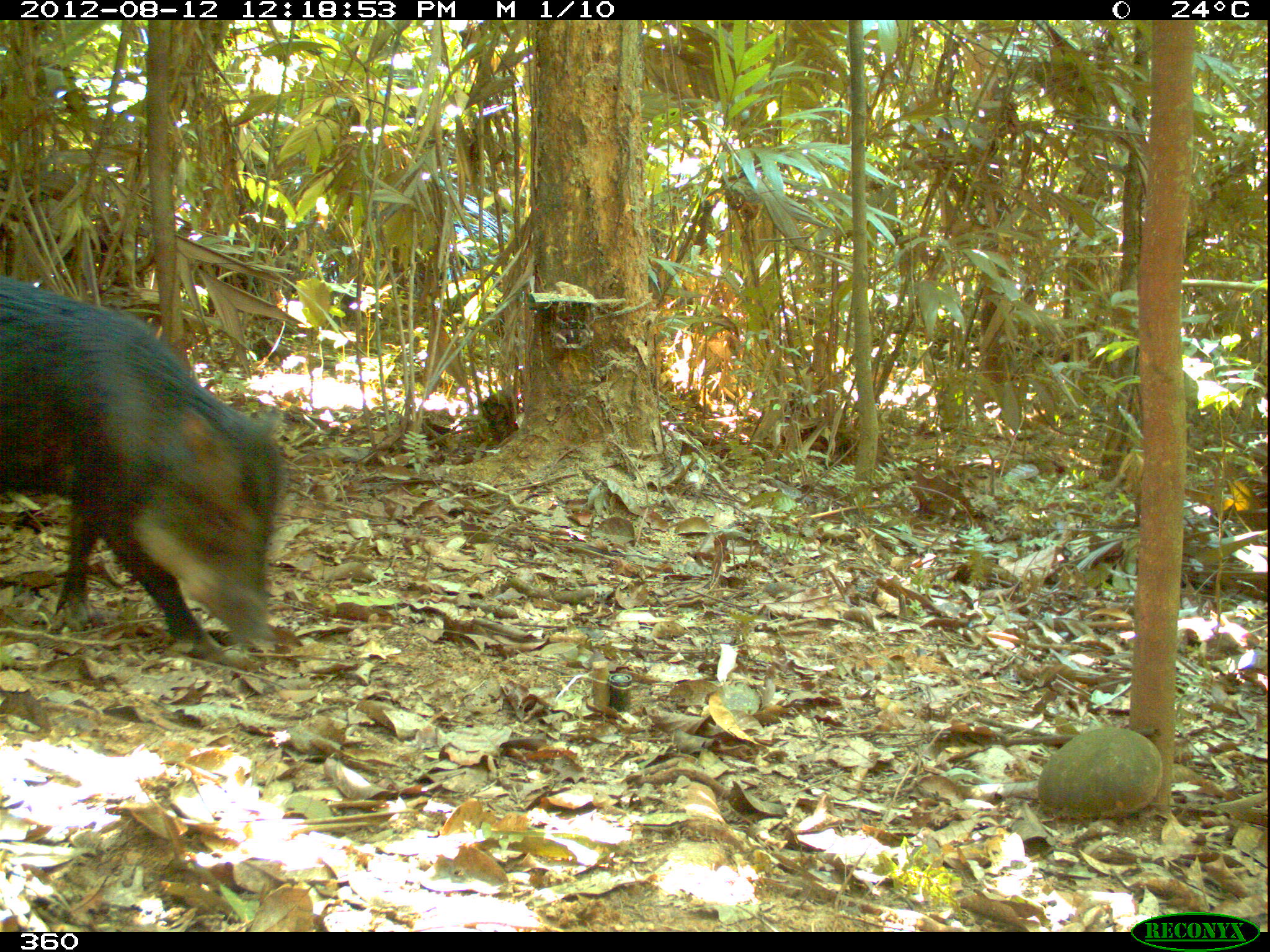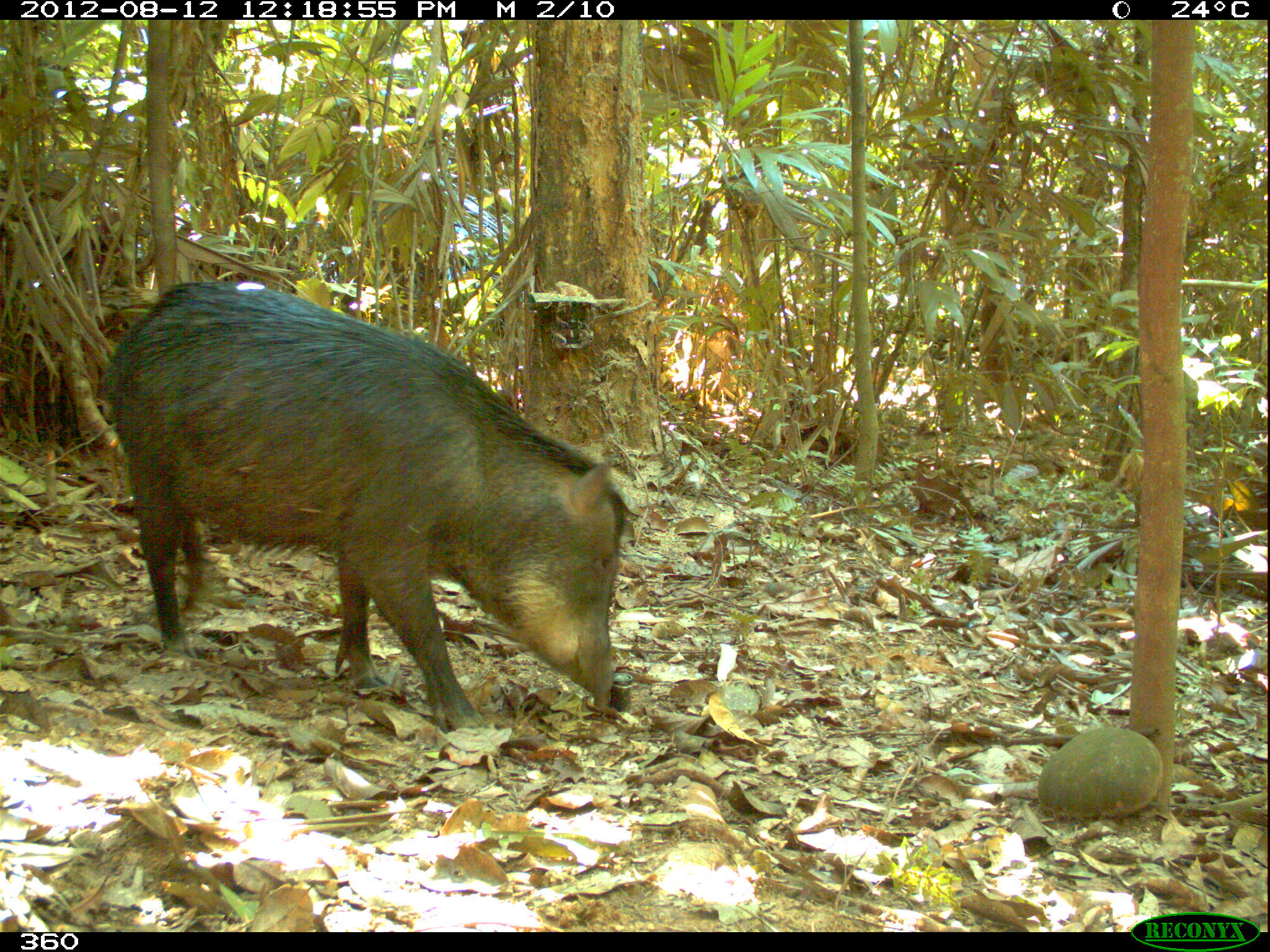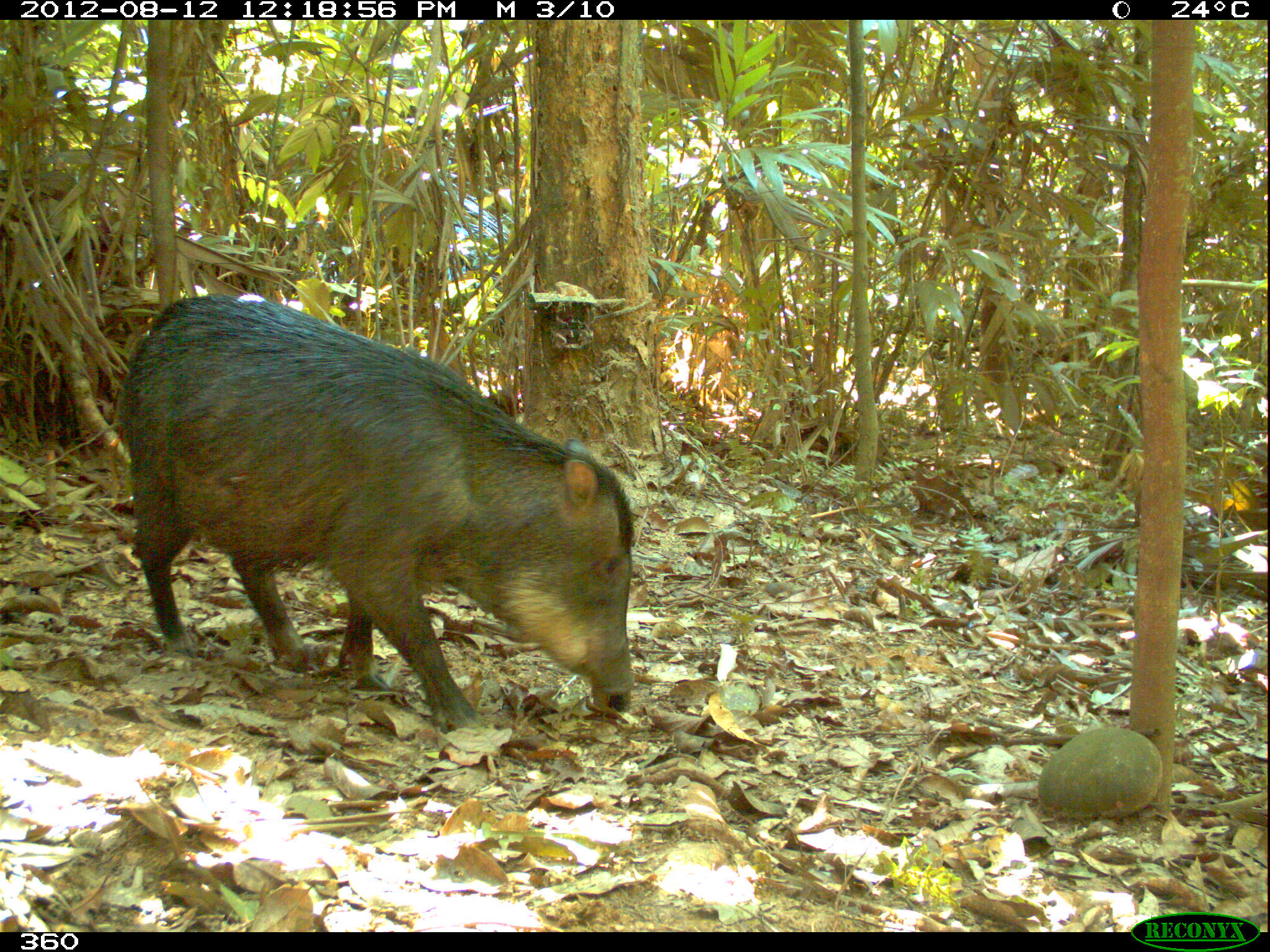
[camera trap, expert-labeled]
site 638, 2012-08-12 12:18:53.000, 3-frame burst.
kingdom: Animalia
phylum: Chordata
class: Mammalia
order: Artiodactyla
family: Tayassuidae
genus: Tayassu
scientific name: Tayassu pecari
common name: white-lipped peccary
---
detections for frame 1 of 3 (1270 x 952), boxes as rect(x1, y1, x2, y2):
tayassu pecari: rect(0, 280, 284, 651)